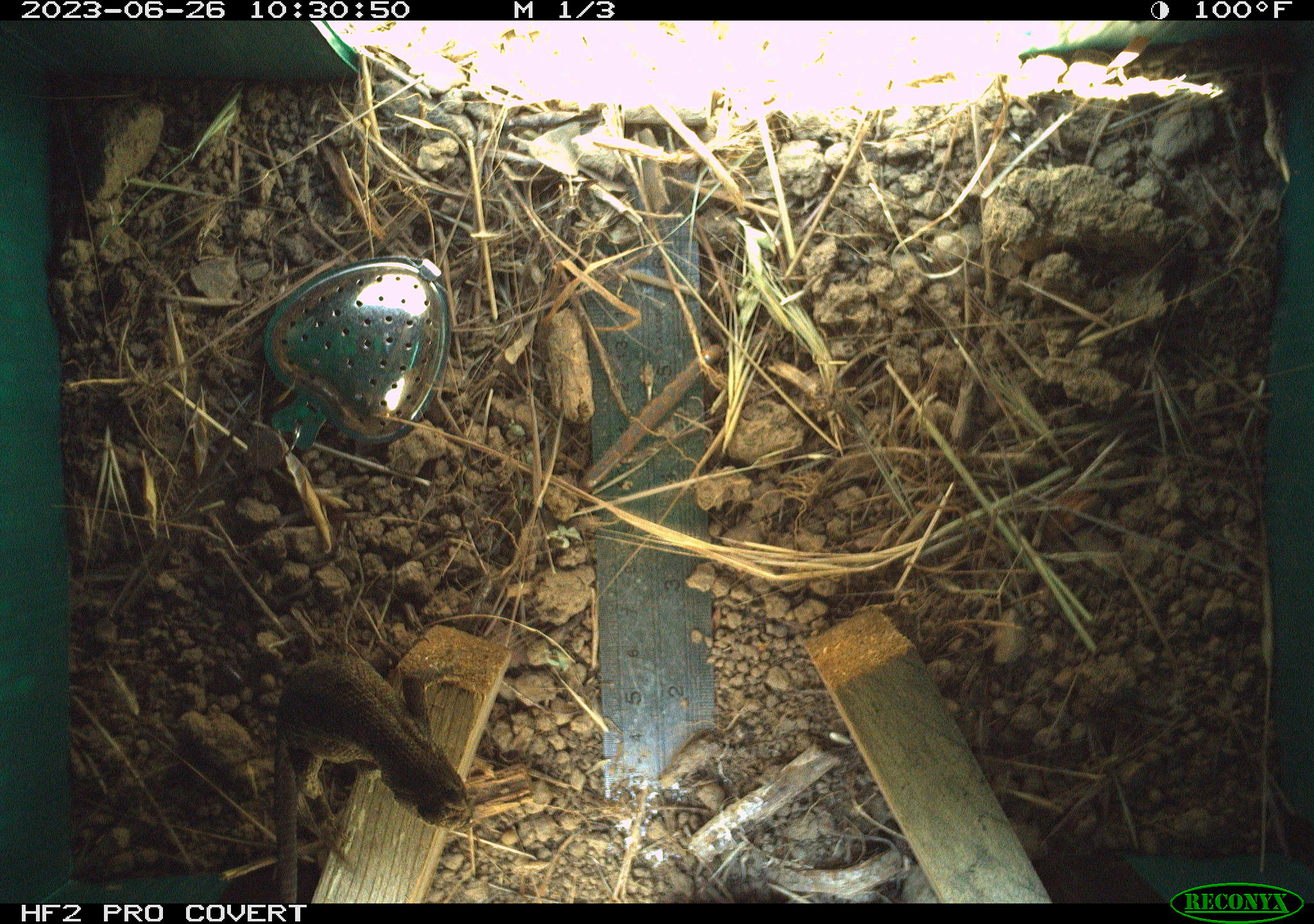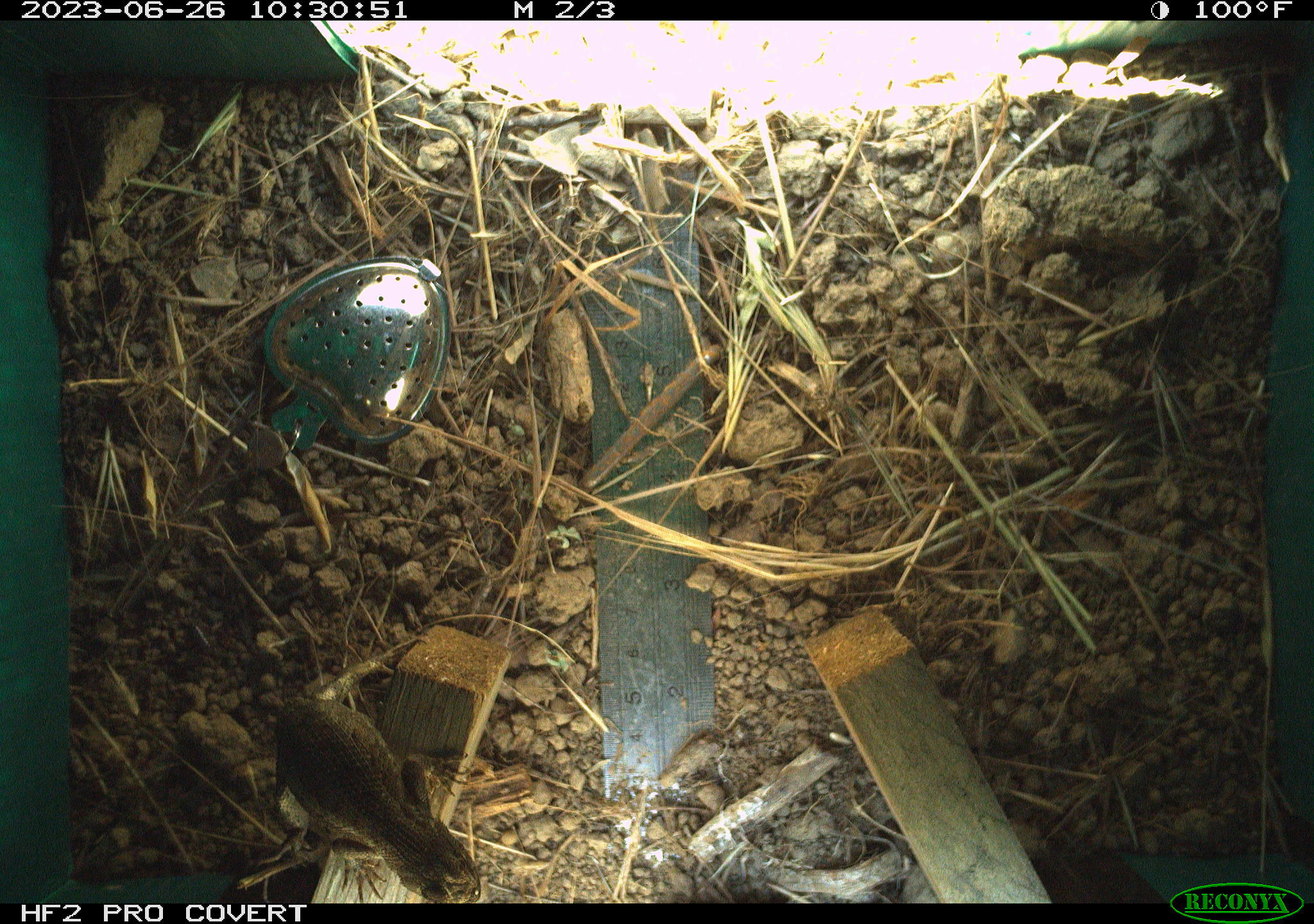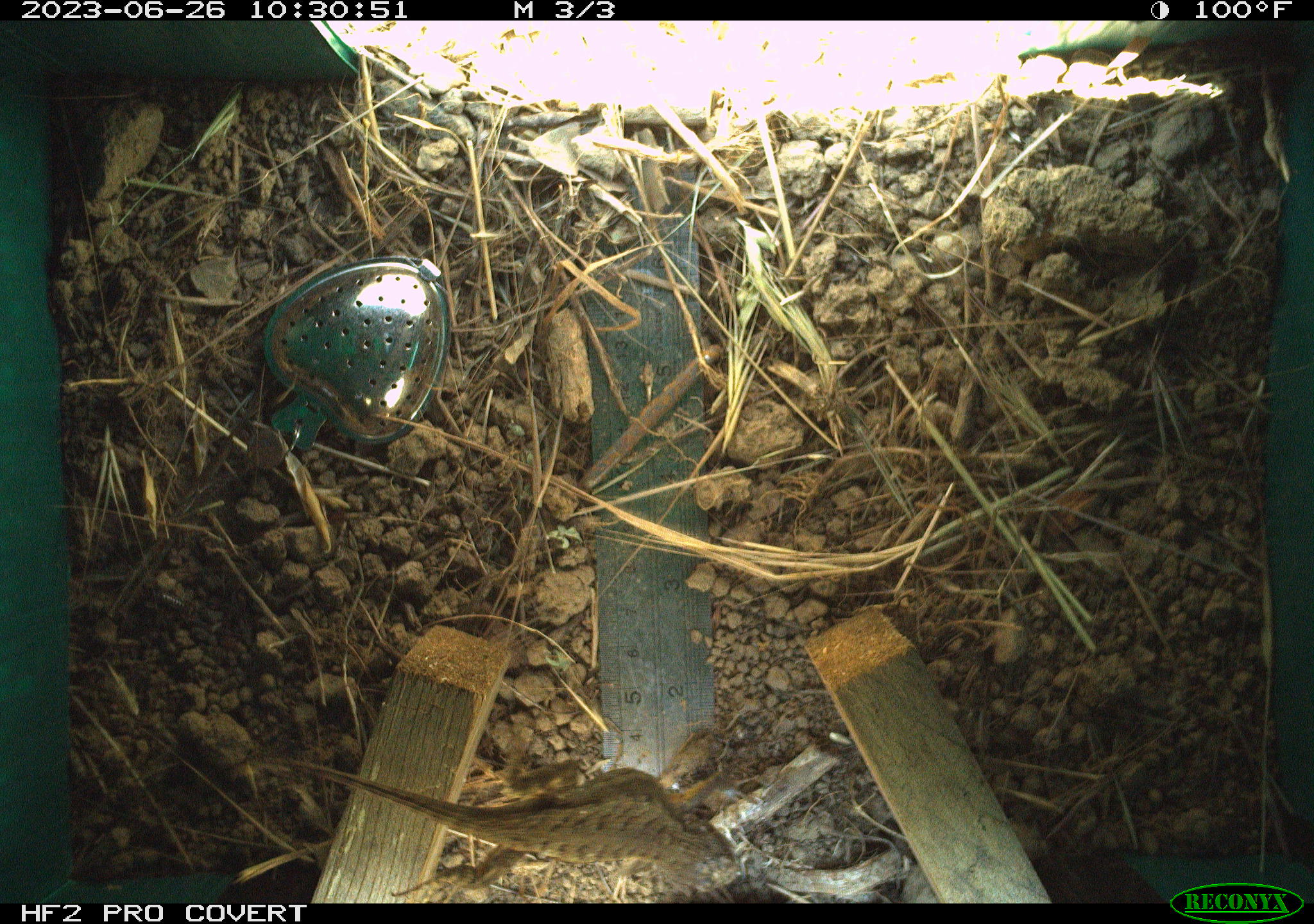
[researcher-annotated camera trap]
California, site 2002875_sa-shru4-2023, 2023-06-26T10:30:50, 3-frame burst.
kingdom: Animalia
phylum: Chordata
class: Reptilia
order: Squamata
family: Phrynosomatidae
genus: Sceloporus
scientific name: Sceloporus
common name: spiny lizards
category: sceloporus species